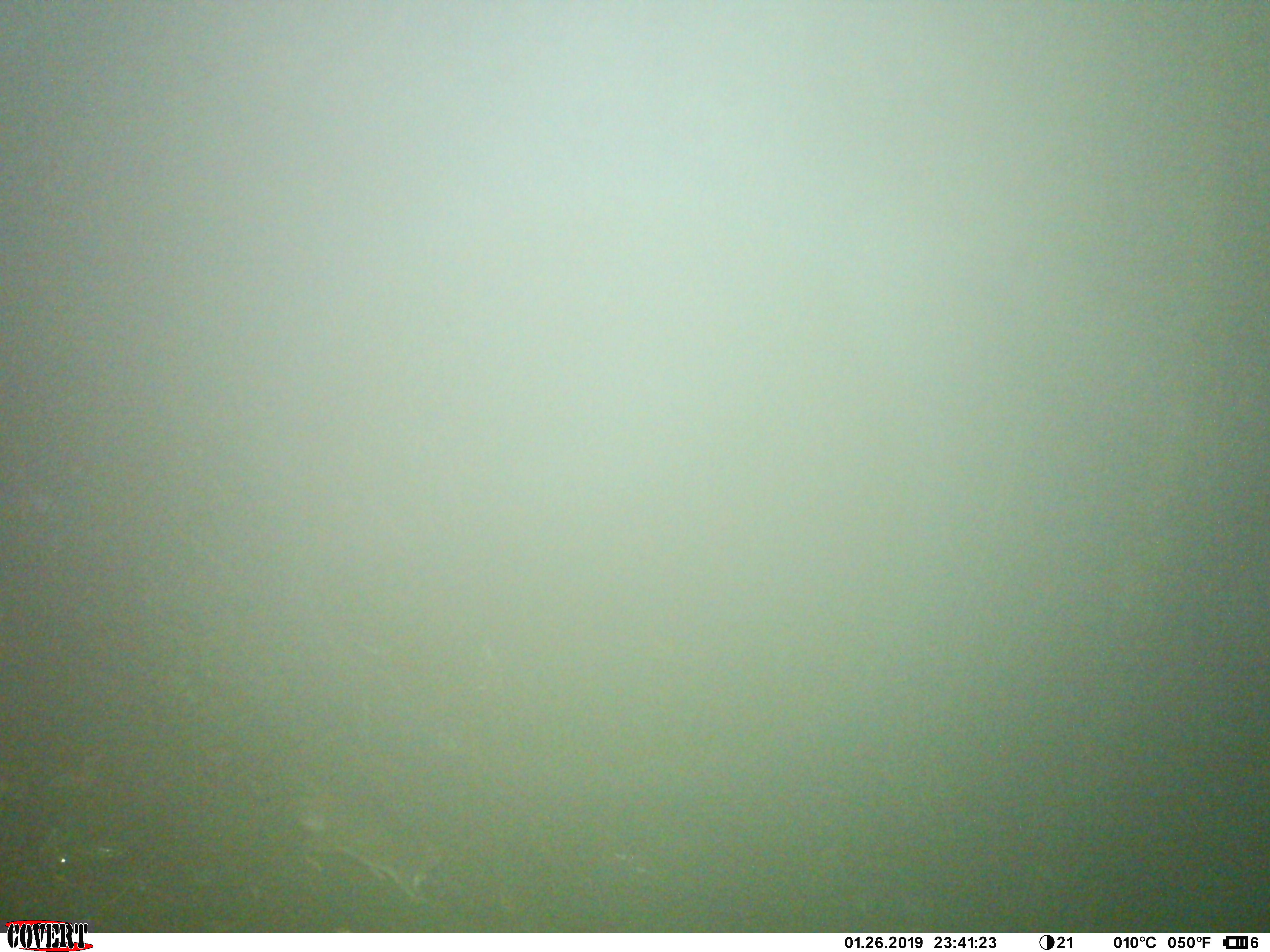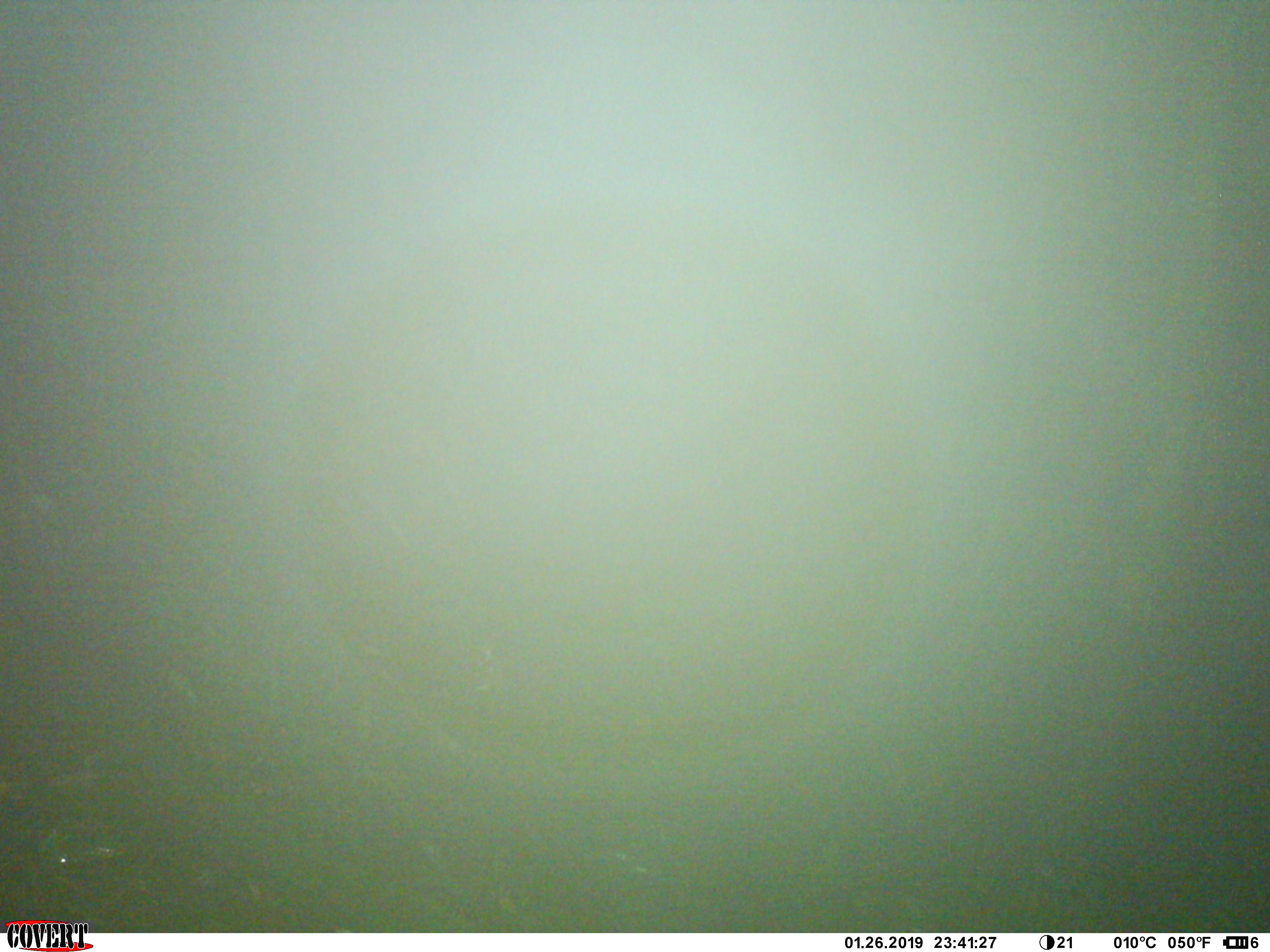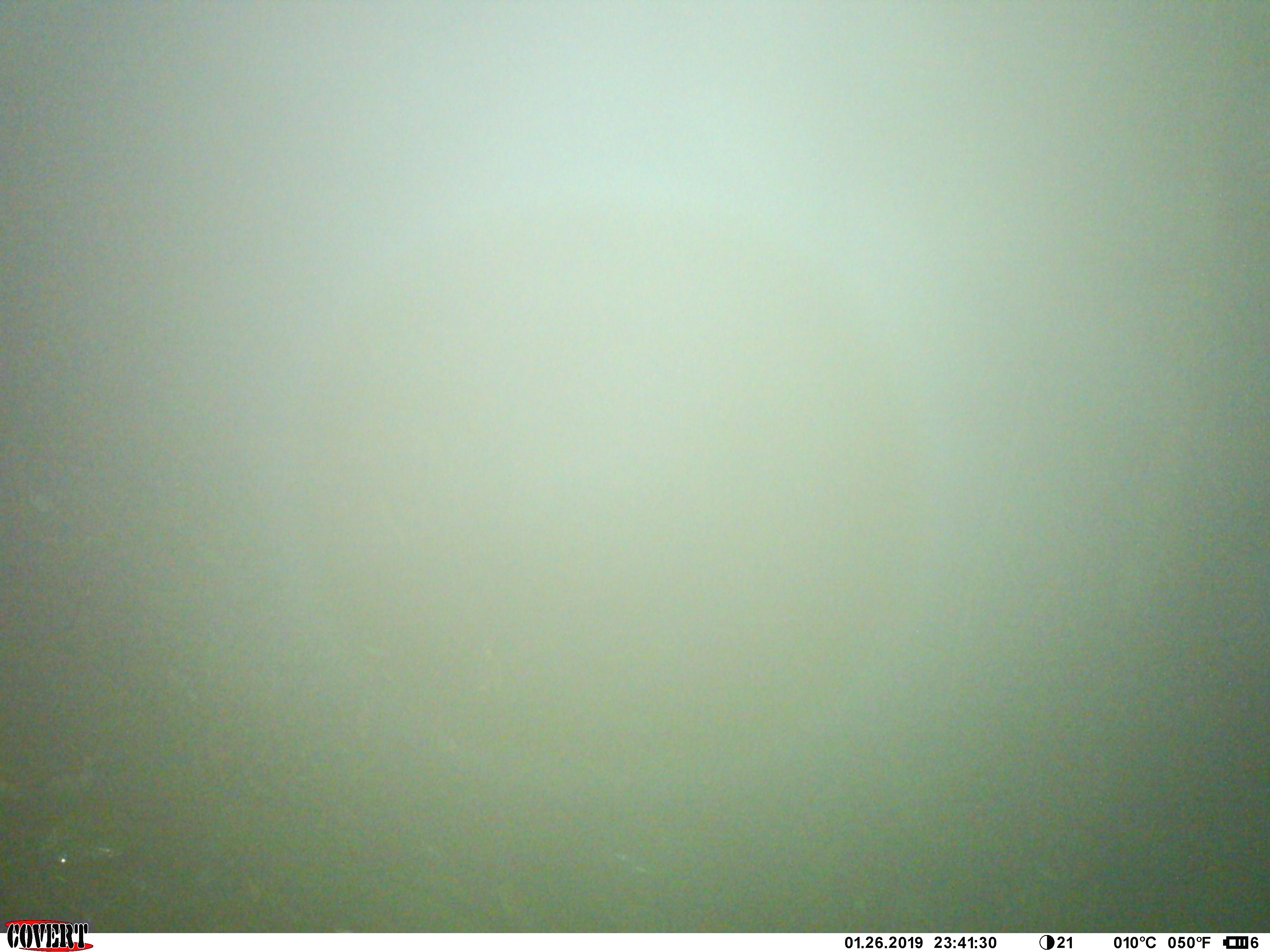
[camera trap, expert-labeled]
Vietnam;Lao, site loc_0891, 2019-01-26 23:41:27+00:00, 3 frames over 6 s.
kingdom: Animalia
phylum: Chordata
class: Mammalia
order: Rodentia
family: Muridae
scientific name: Muridae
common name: old-world mice and rats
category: unidentified murid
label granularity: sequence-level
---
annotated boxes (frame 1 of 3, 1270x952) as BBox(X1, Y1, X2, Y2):
unidentified murid: BBox(157, 664, 446, 900)